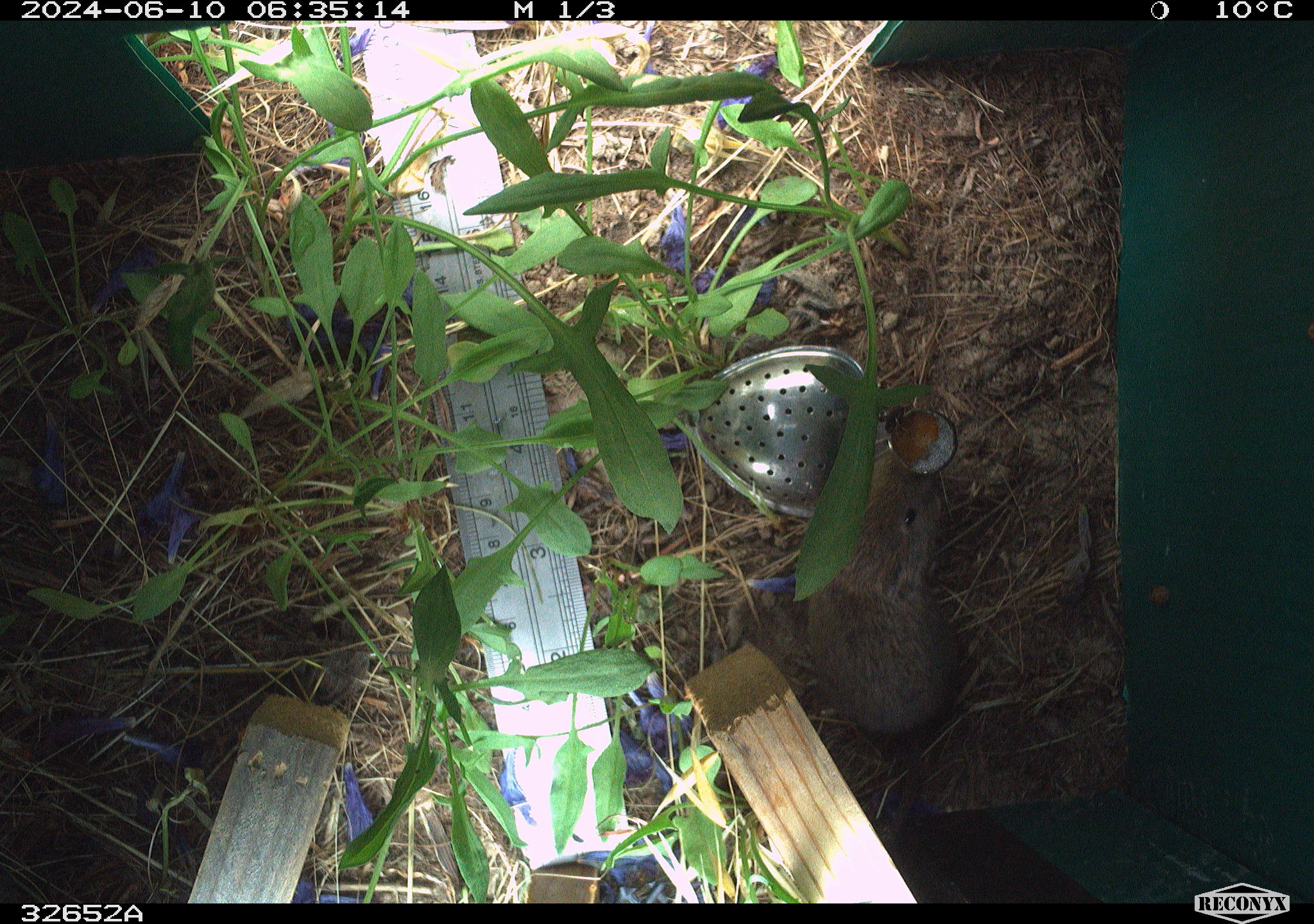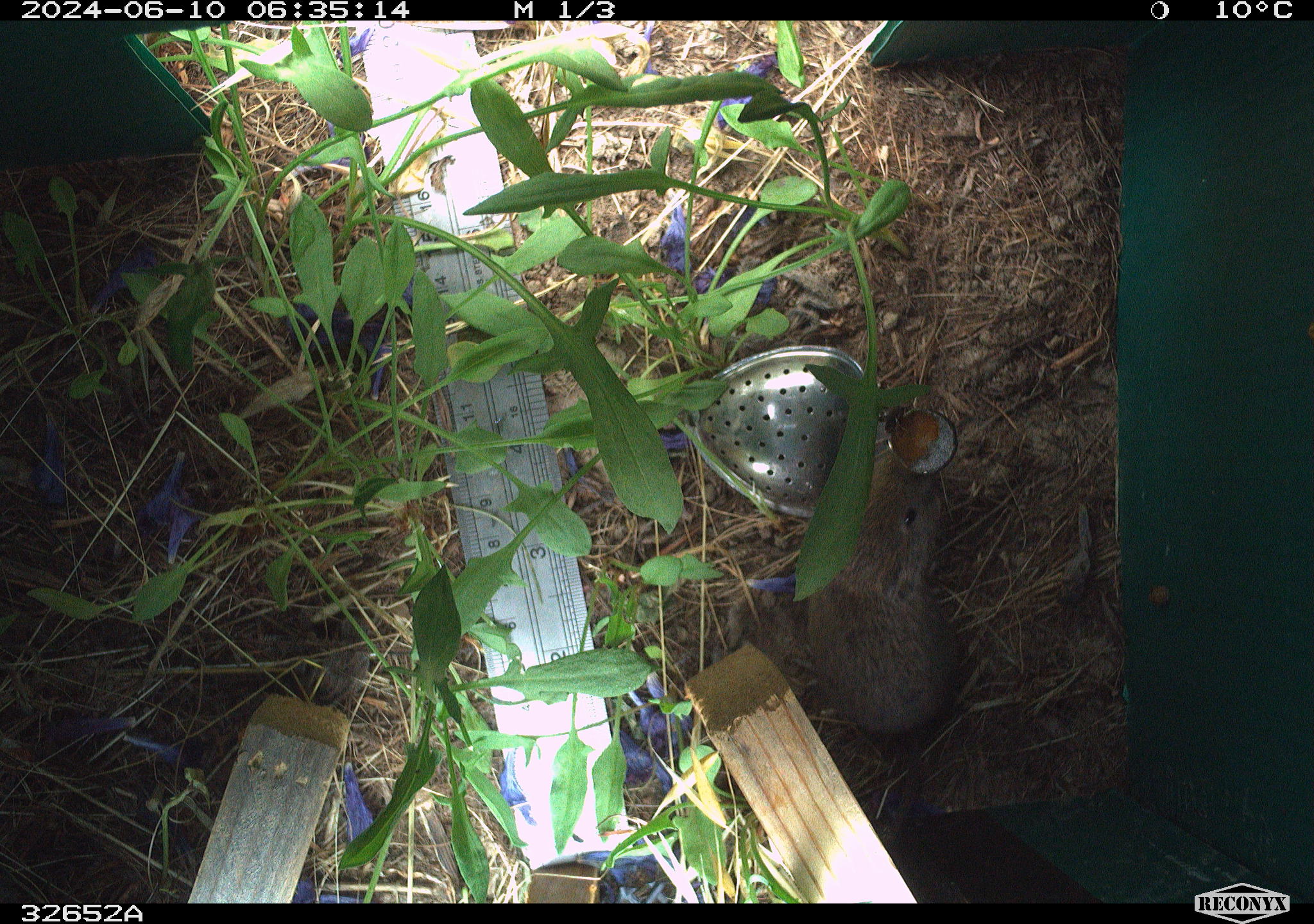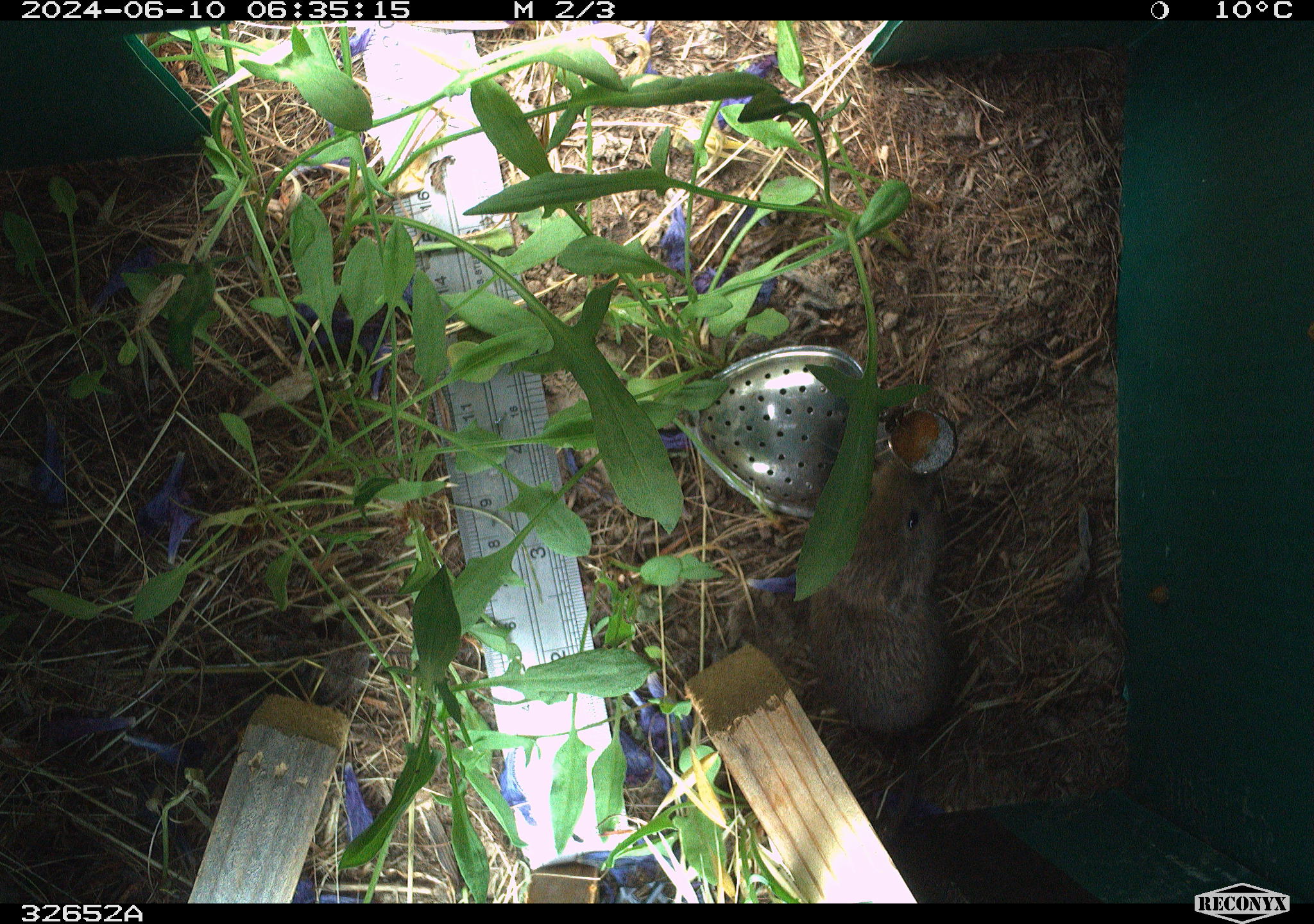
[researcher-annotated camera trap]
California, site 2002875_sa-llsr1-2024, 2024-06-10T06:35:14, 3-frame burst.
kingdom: Animalia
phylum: Chordata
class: Mammalia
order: Rodentia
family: Cricetidae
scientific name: Arvicolinae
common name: voles, lemmings, and muskrats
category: arvicolinae subfamily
Arvicolinae subfamily (voles, lemmings, and muskrats) (Arvicolinae).